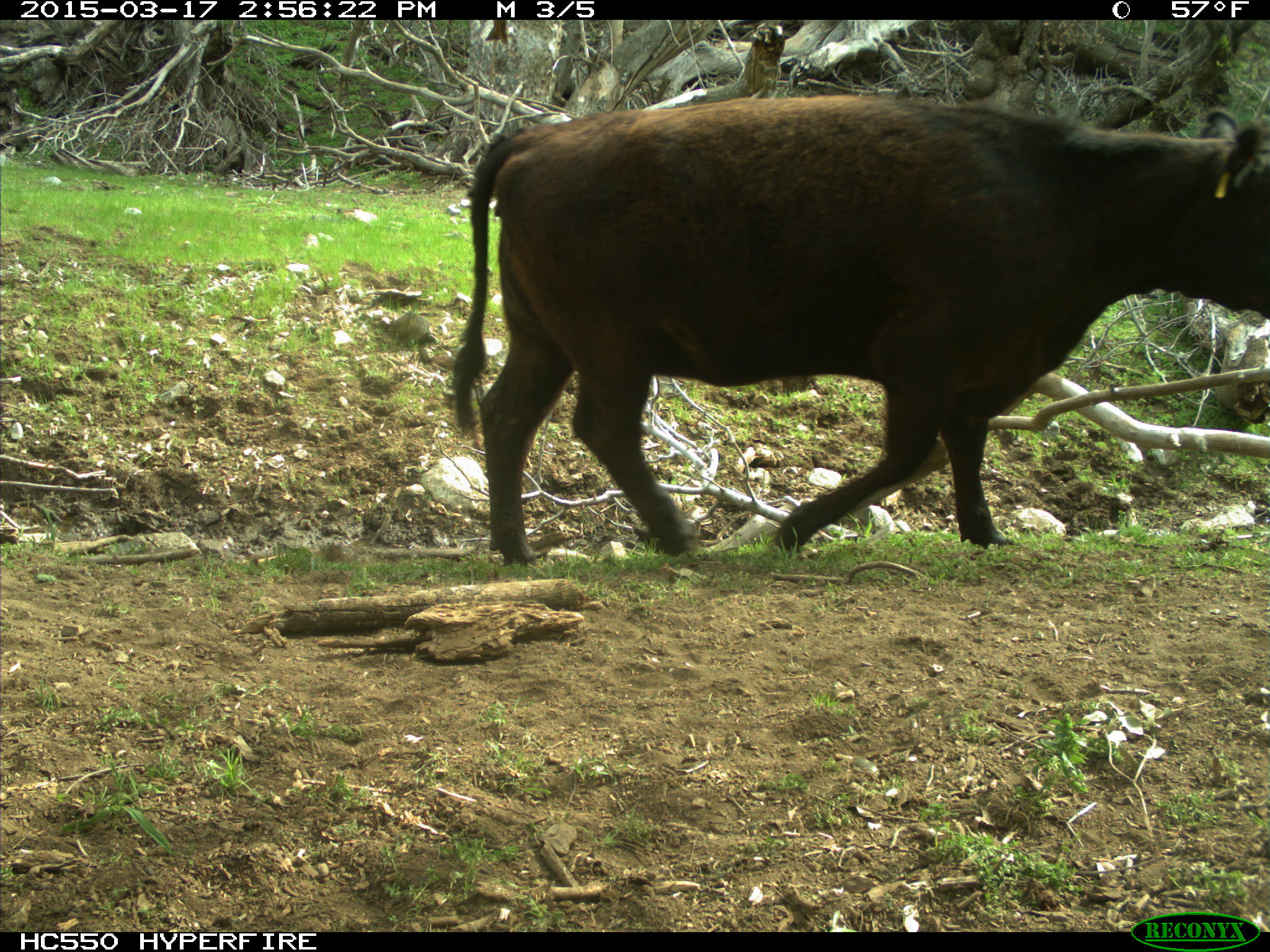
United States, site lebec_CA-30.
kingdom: Animalia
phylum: Chordata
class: Mammalia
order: Artiodactyla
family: Bovidae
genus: Bos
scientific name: Bos taurus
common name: domestic cow